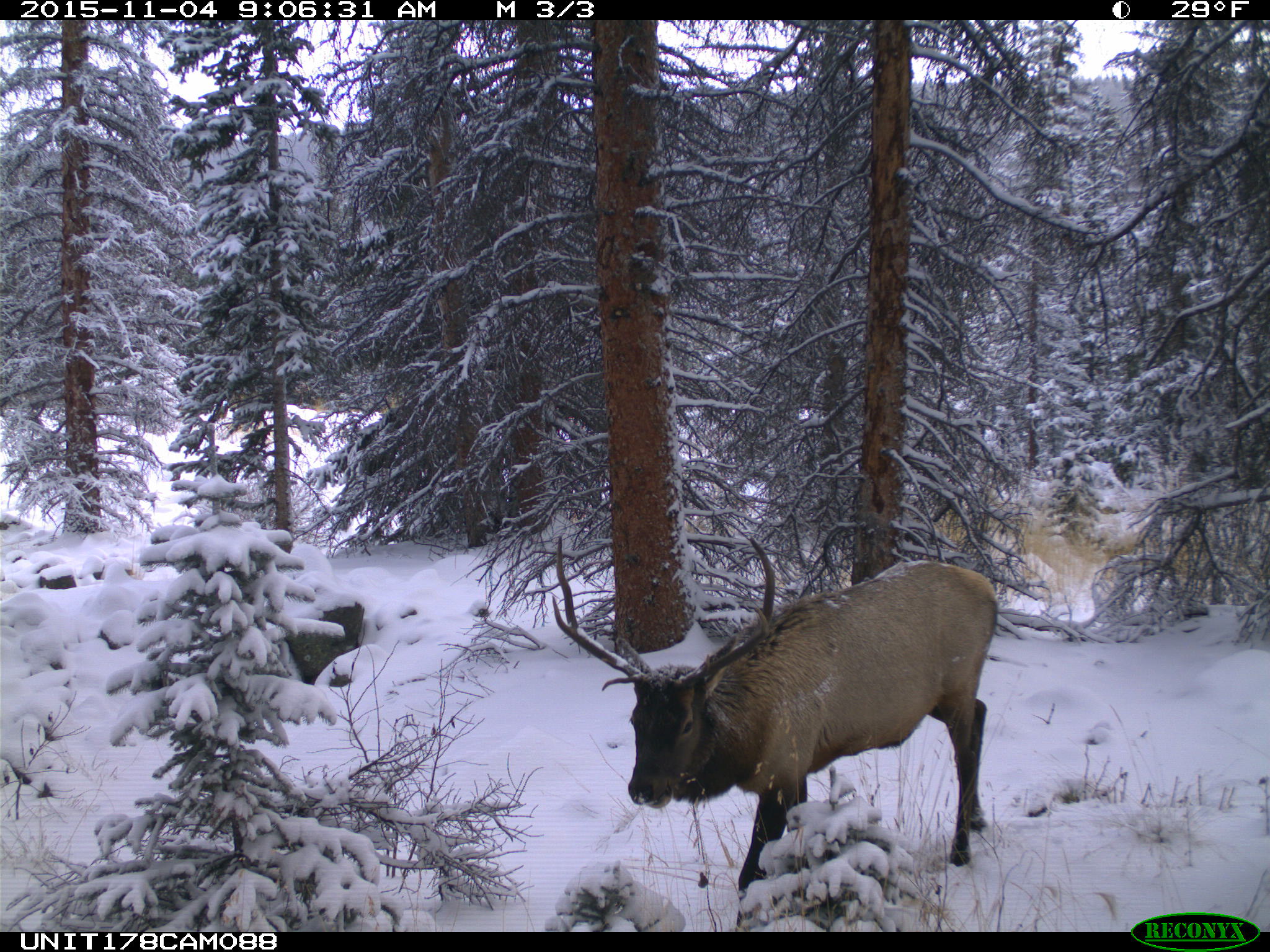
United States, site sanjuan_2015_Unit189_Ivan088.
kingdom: Animalia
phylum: Chordata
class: Mammalia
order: Artiodactyla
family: Cervidae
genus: Cervus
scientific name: Cervus elaphus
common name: red deer